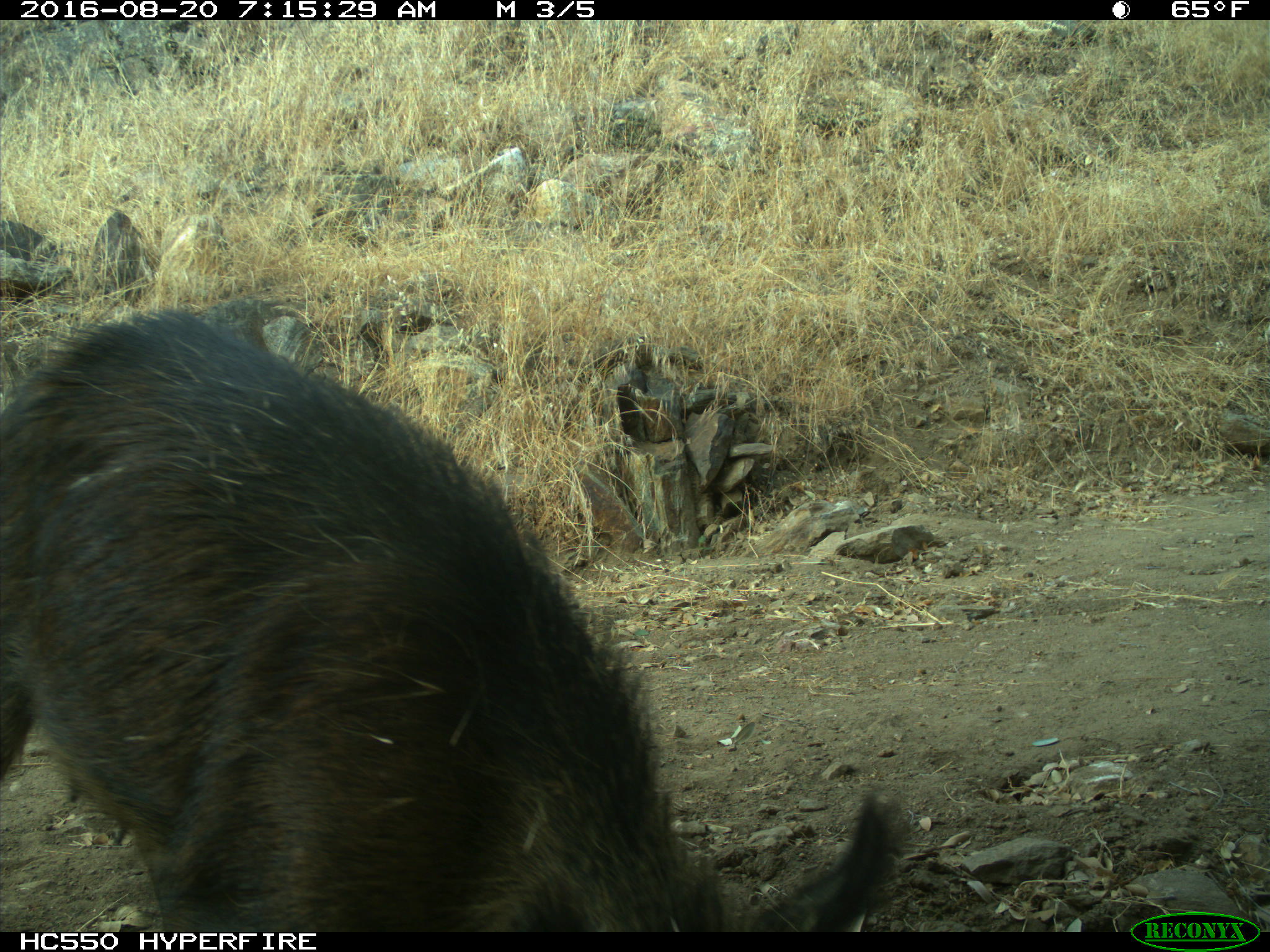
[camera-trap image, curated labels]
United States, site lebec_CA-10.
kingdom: Animalia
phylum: Chordata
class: Mammalia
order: Artiodactyla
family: Suidae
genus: Sus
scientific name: Sus scrofa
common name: wild boar